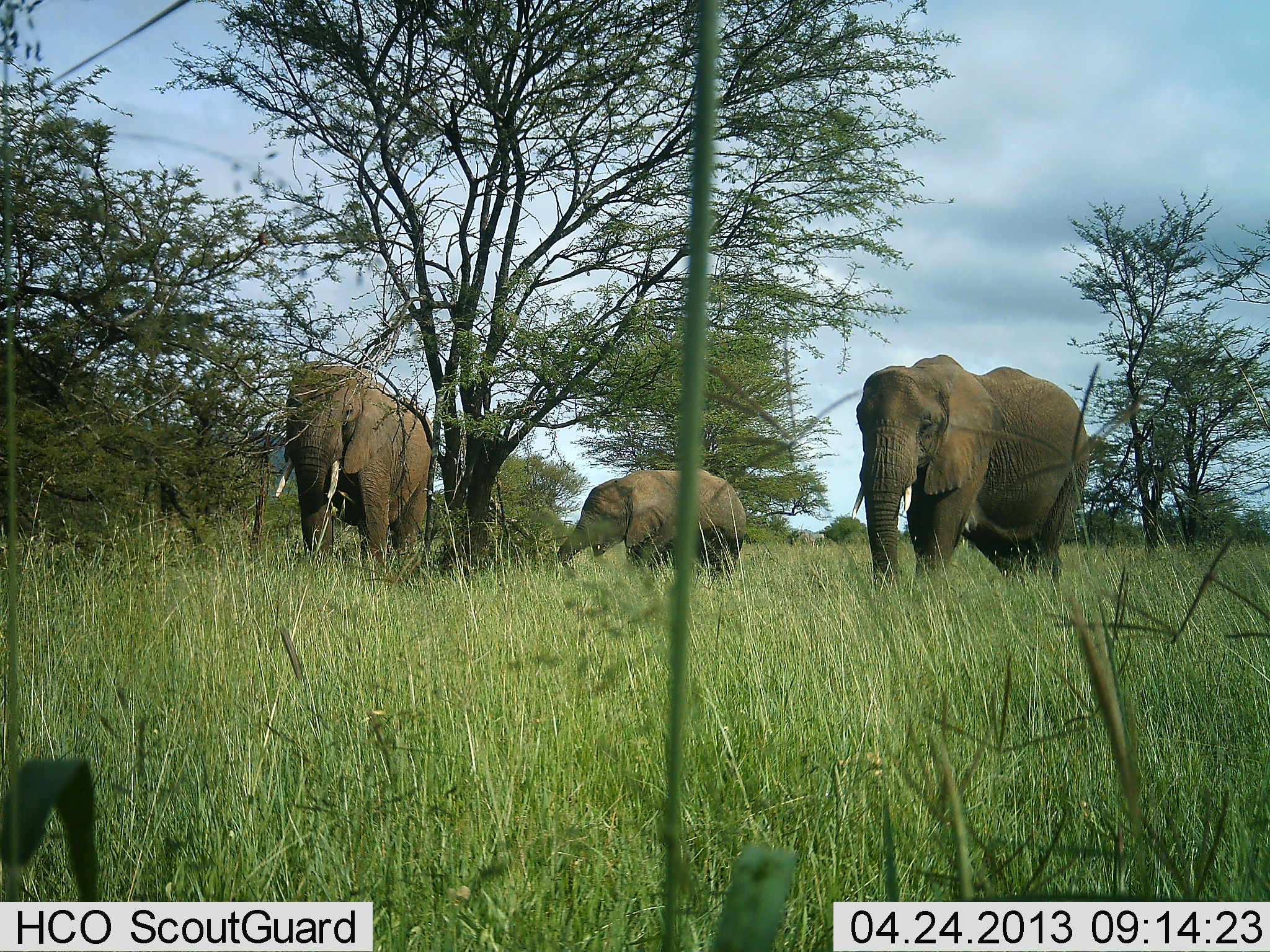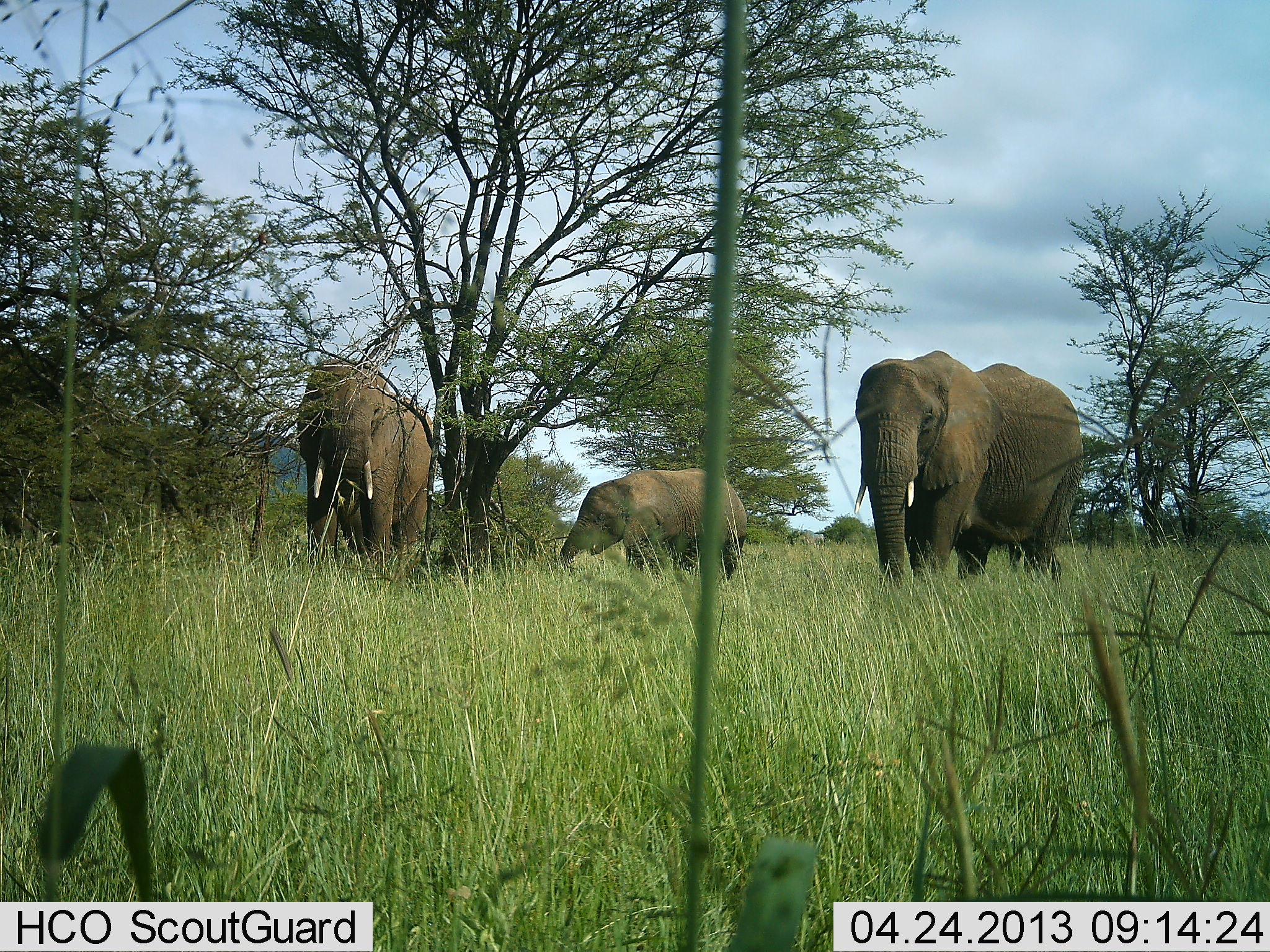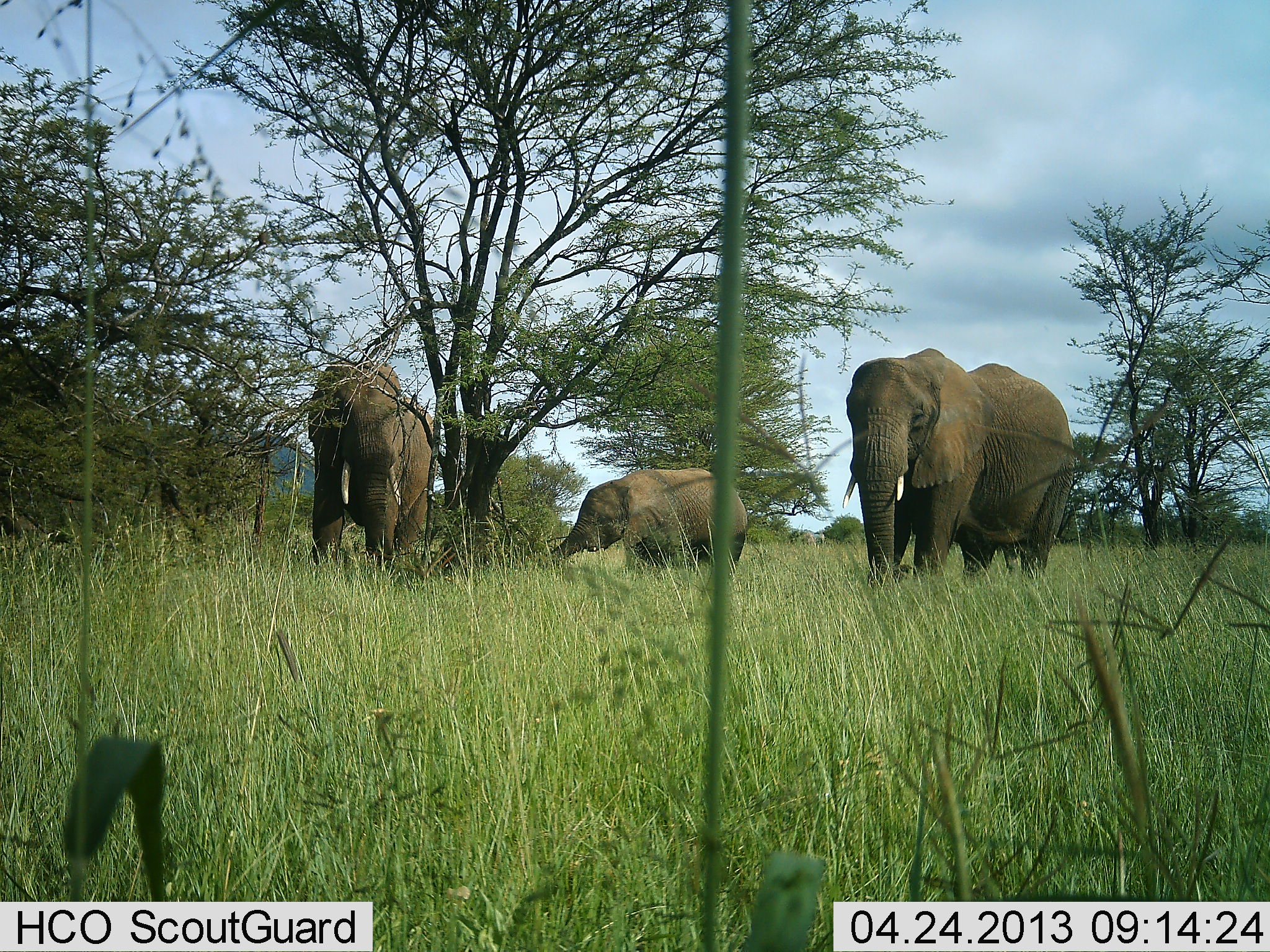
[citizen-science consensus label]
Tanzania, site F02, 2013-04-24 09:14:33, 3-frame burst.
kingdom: Animalia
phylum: Chordata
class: Mammalia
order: Proboscidea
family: Elephantidae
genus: Loxodonta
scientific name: Loxodonta africana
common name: african bush elephant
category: elephant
Elephant (african bush elephant) (Loxodonta africana), count 3. Behavior (volunteer vote fractions): standing 77%, resting 0%, moving 38%, interacting 0%. Young present (vote fraction): 69%. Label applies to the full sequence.